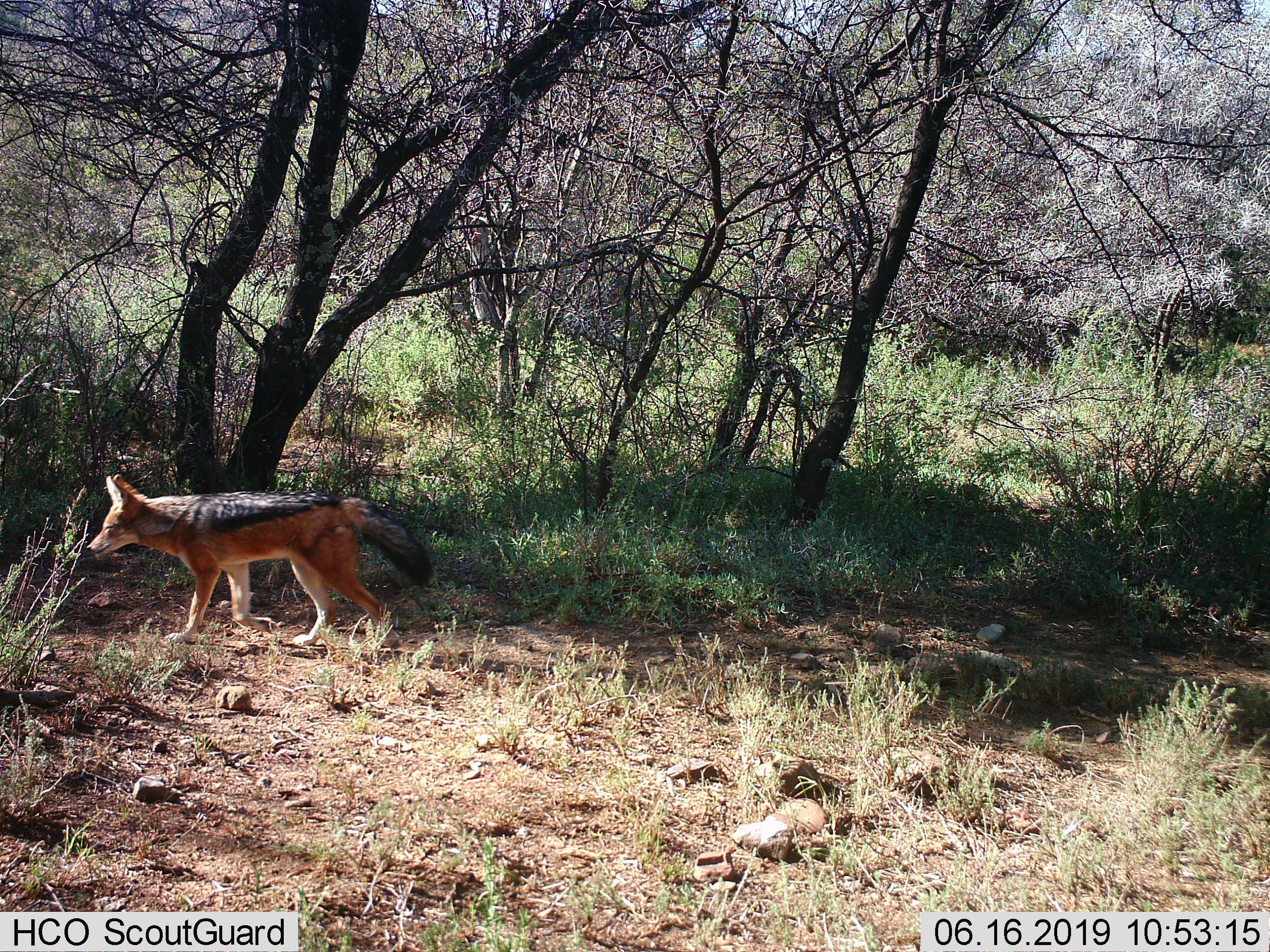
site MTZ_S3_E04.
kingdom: Animalia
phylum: Chordata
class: Mammalia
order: Carnivora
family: Canidae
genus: Lupulella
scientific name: Lupulella mesomelas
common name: black-backed jackal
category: jackalblackbacked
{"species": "jackalblackbacked (black-backed jackal) (Lupulella mesomelas)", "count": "1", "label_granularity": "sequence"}